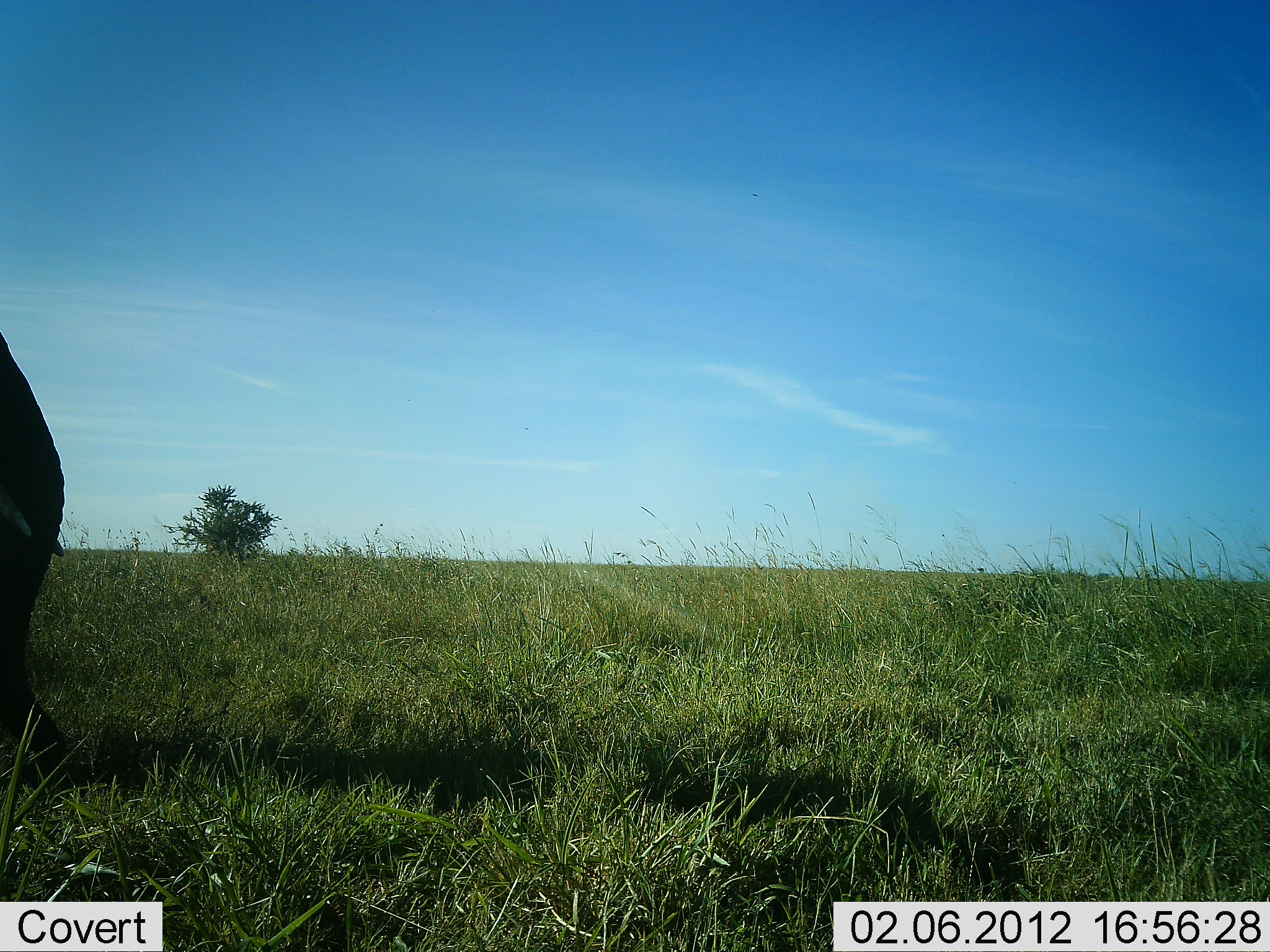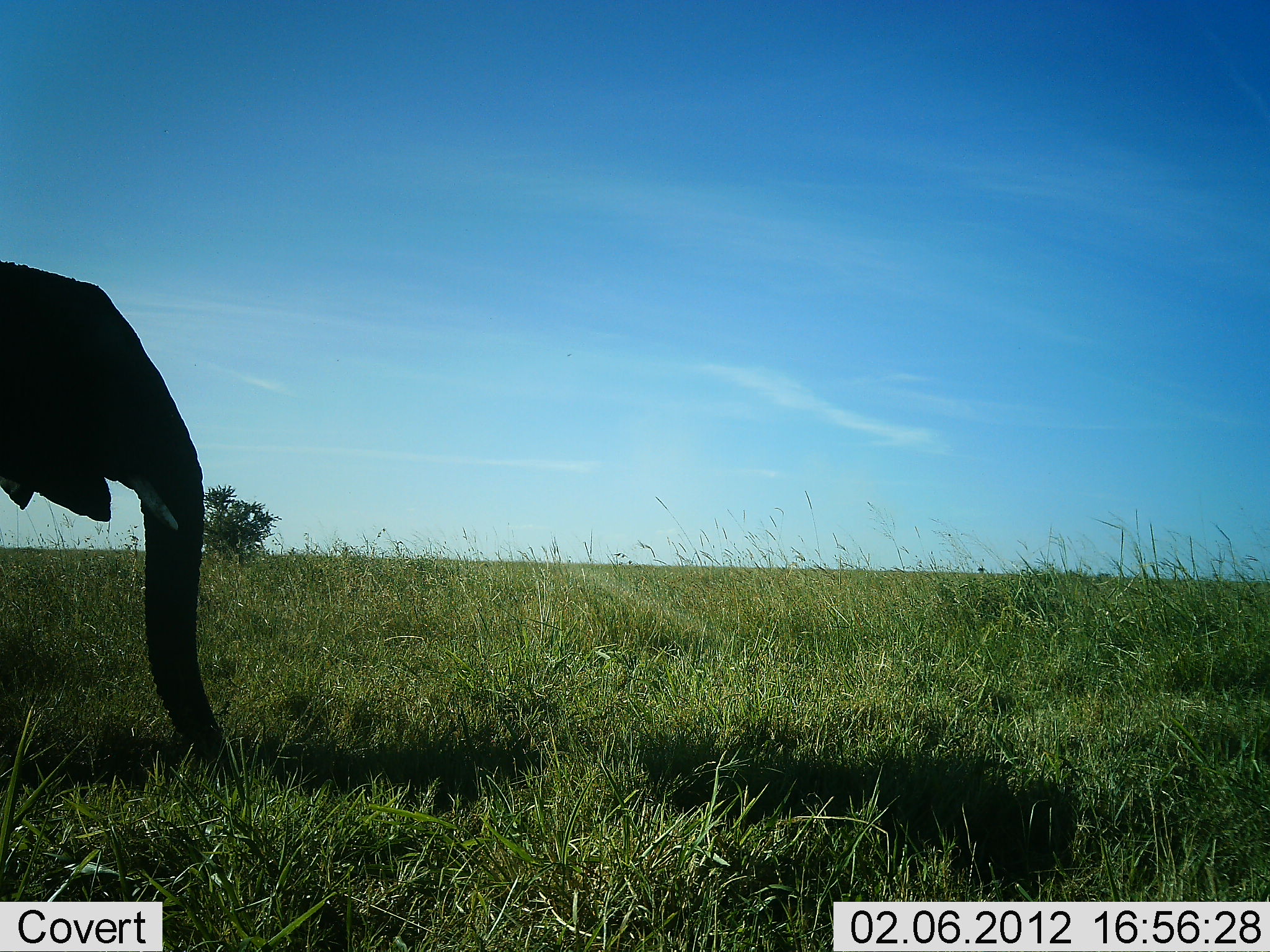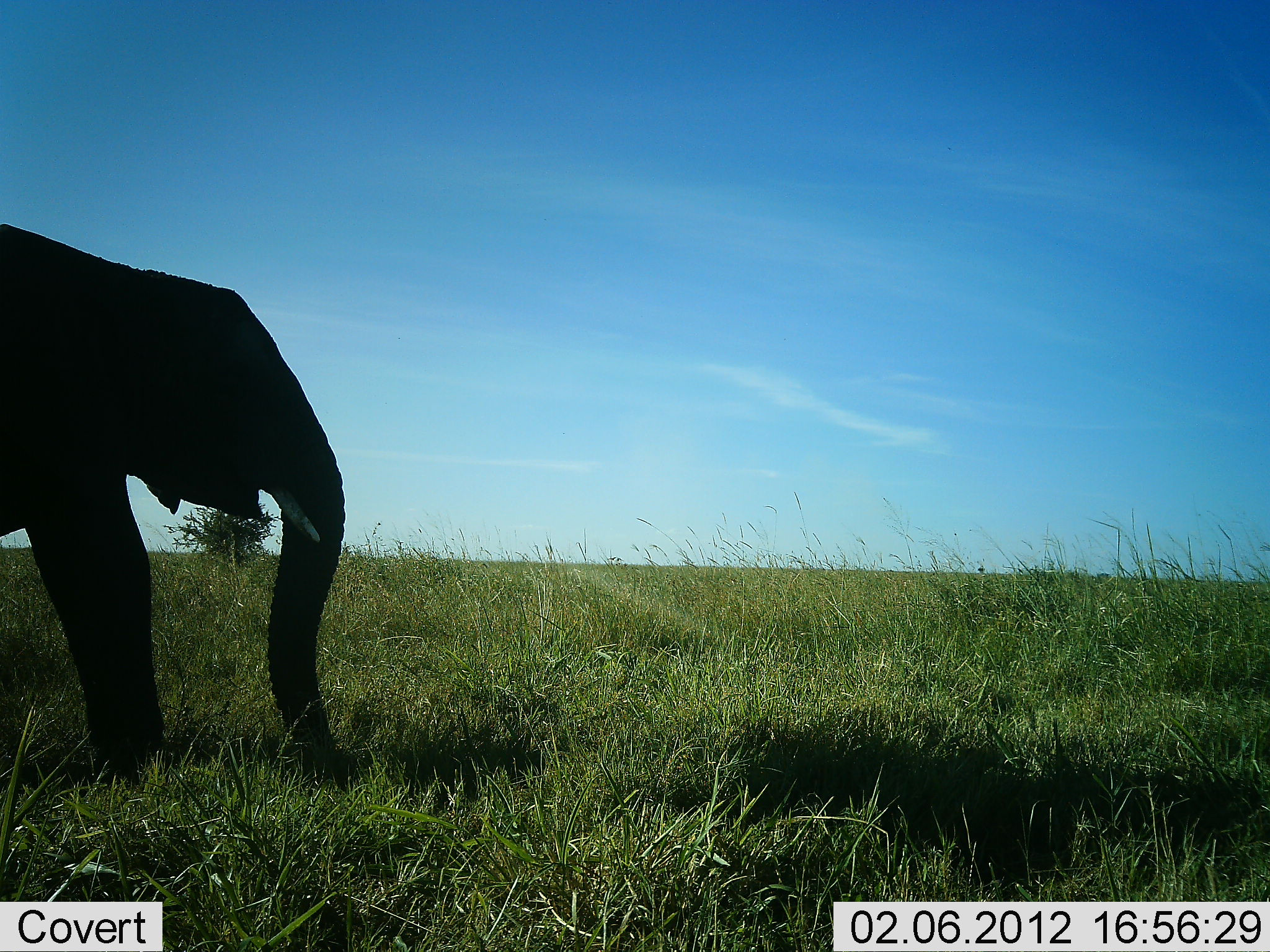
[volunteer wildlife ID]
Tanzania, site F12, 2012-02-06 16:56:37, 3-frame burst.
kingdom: Animalia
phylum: Chordata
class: Mammalia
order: Proboscidea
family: Elephantidae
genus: Loxodonta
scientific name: Loxodonta africana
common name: african bush elephant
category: elephant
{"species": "elephant (african bush elephant) (Loxodonta africana)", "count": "1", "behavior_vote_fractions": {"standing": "0%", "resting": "0%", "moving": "100%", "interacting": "0%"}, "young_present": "0%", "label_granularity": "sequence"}